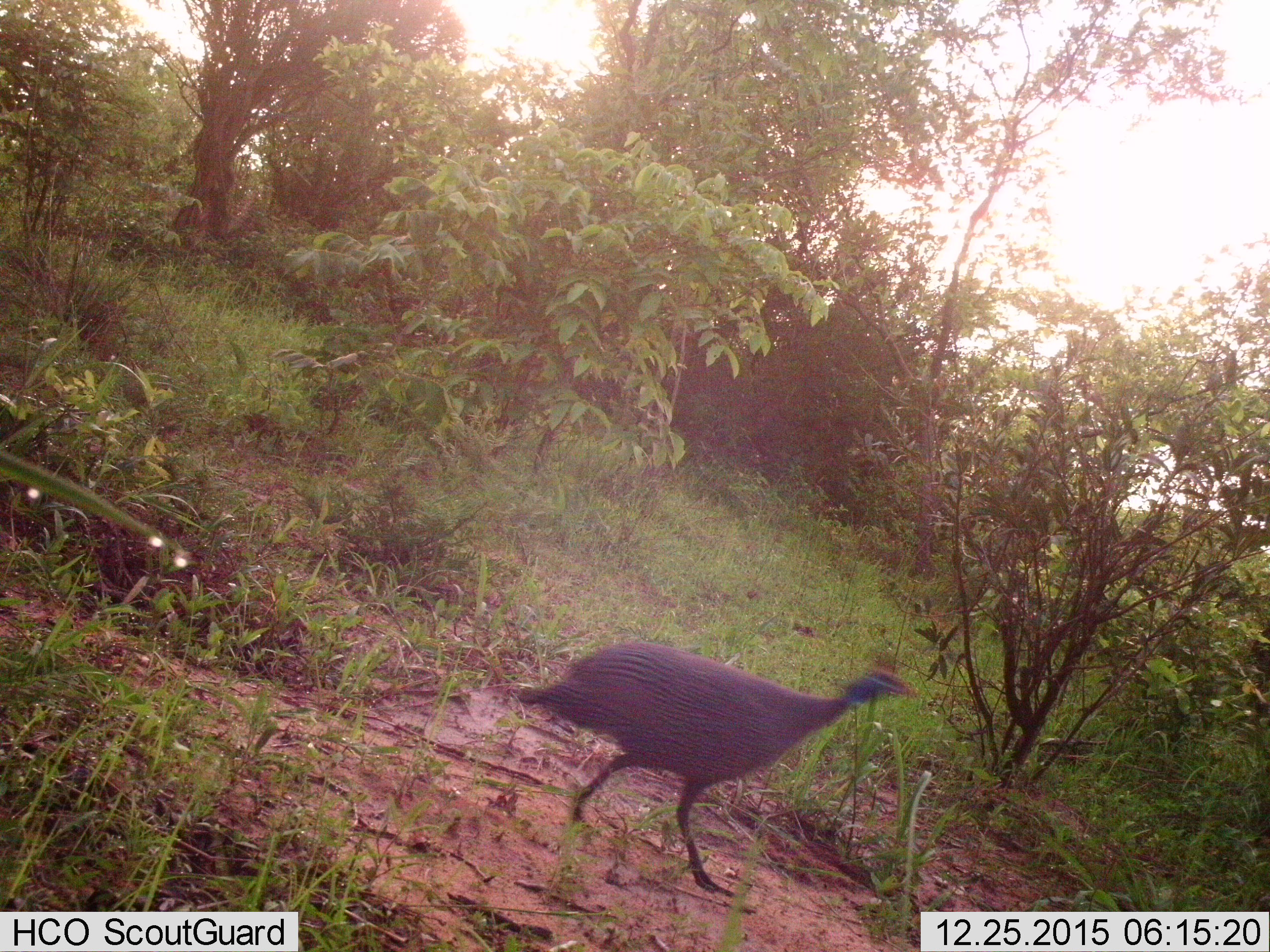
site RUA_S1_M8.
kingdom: Animalia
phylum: Chordata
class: Aves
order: Galliformes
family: Numididae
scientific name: Numididae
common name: guineafowl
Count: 1.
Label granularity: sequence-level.